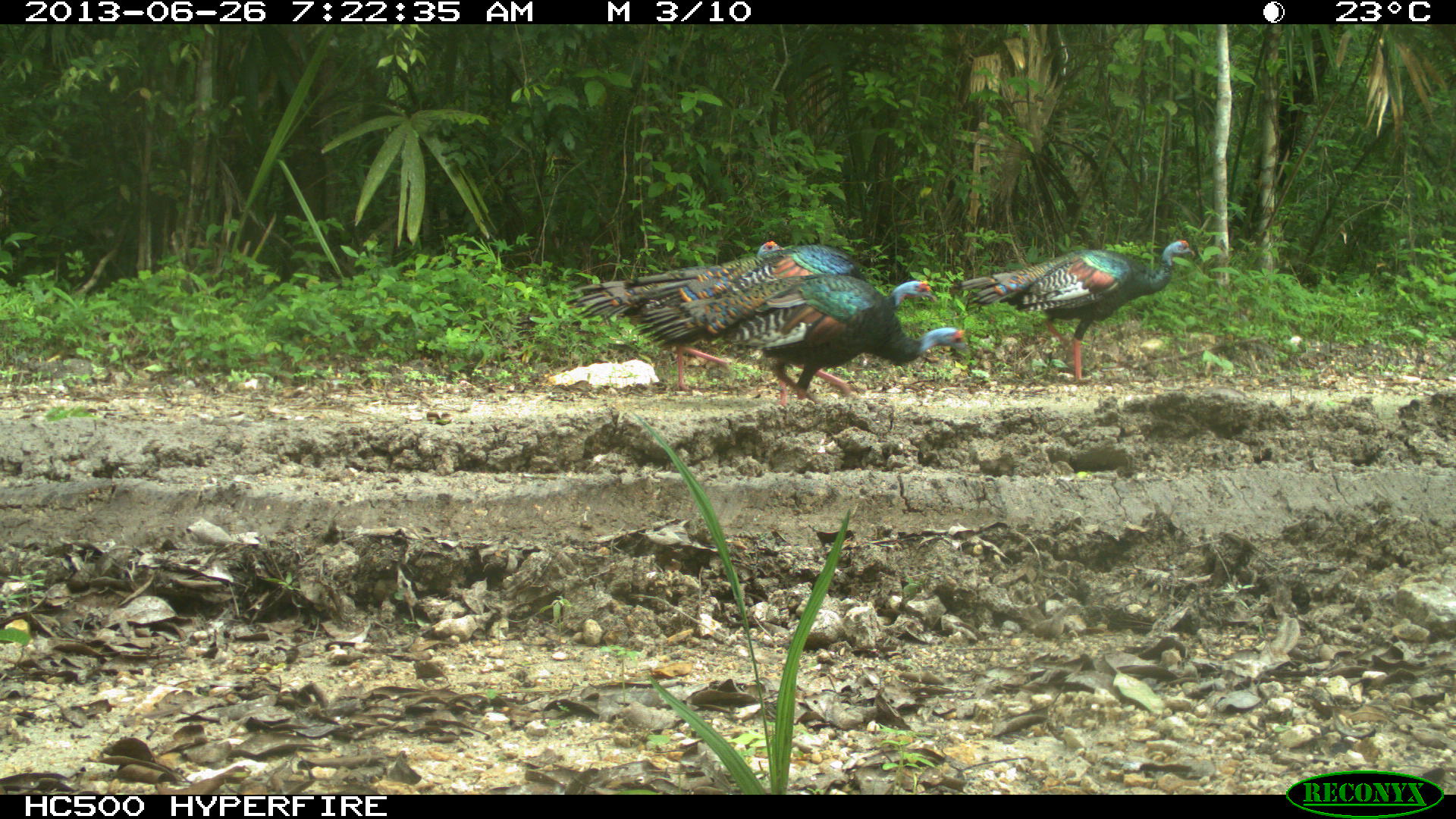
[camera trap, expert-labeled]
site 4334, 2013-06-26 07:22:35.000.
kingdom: Animalia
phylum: Chordata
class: Aves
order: Galliformes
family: Phasianidae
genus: Meleagris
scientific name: Meleagris ocellata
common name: ocellated turkey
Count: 5.